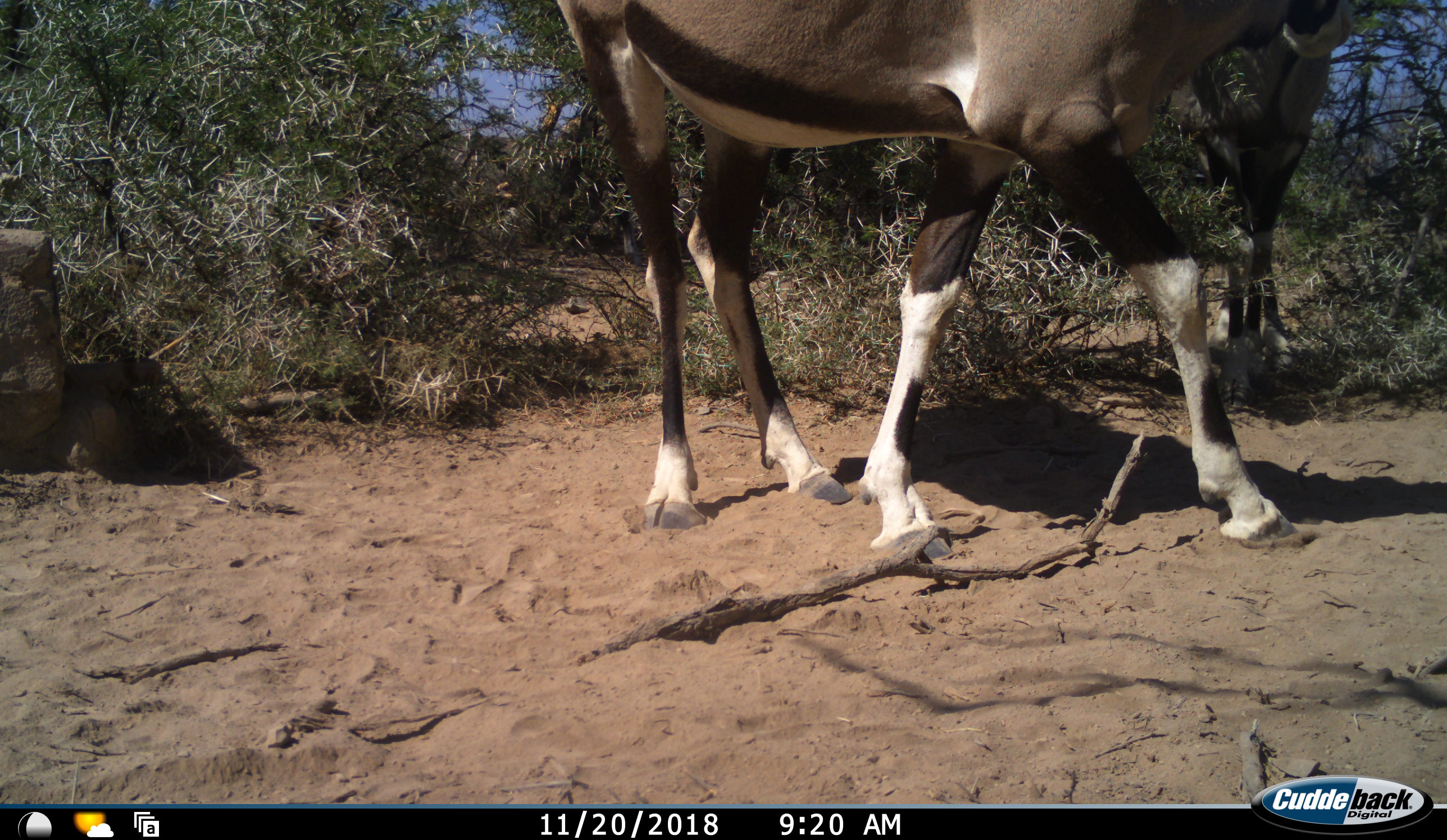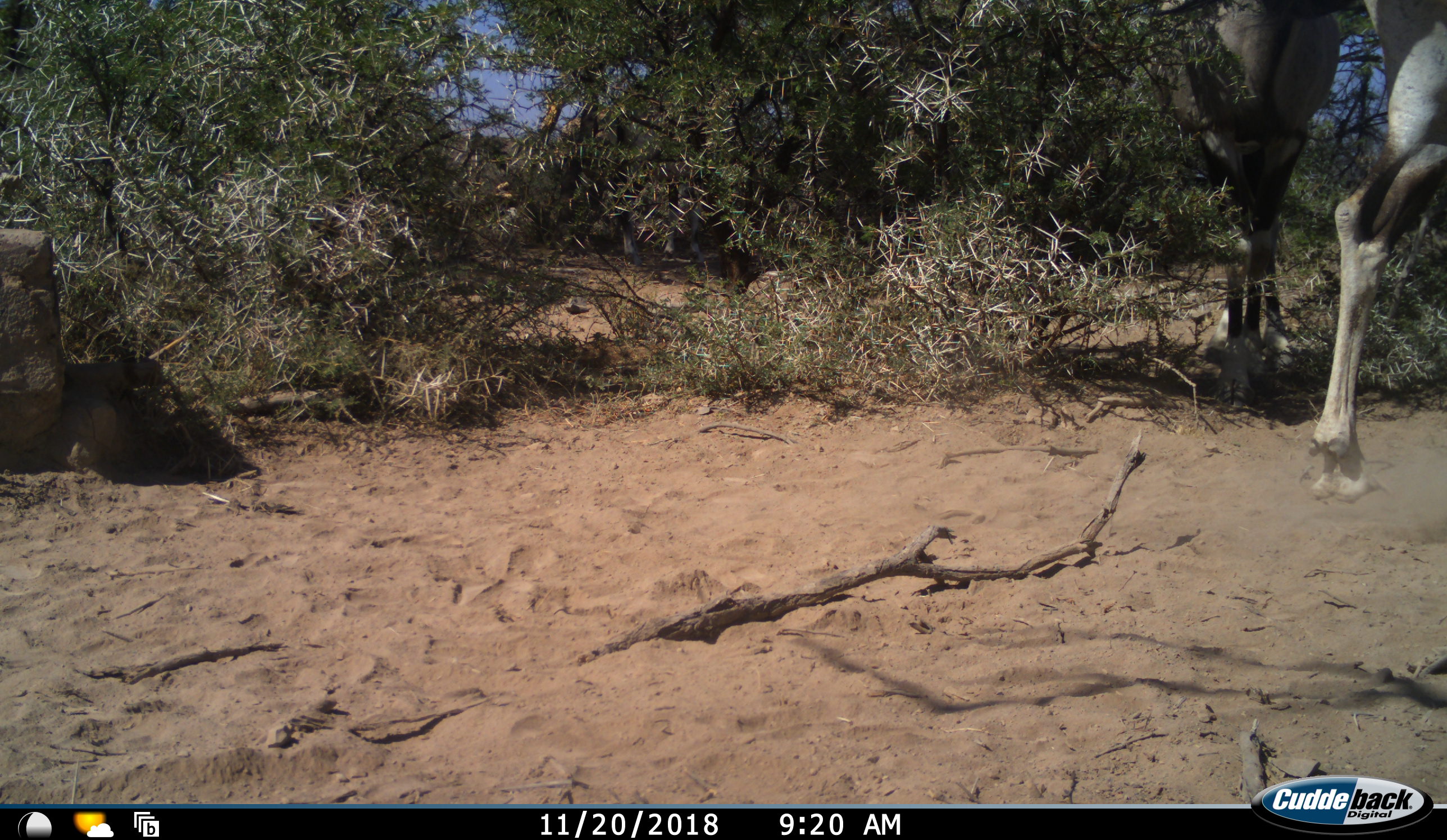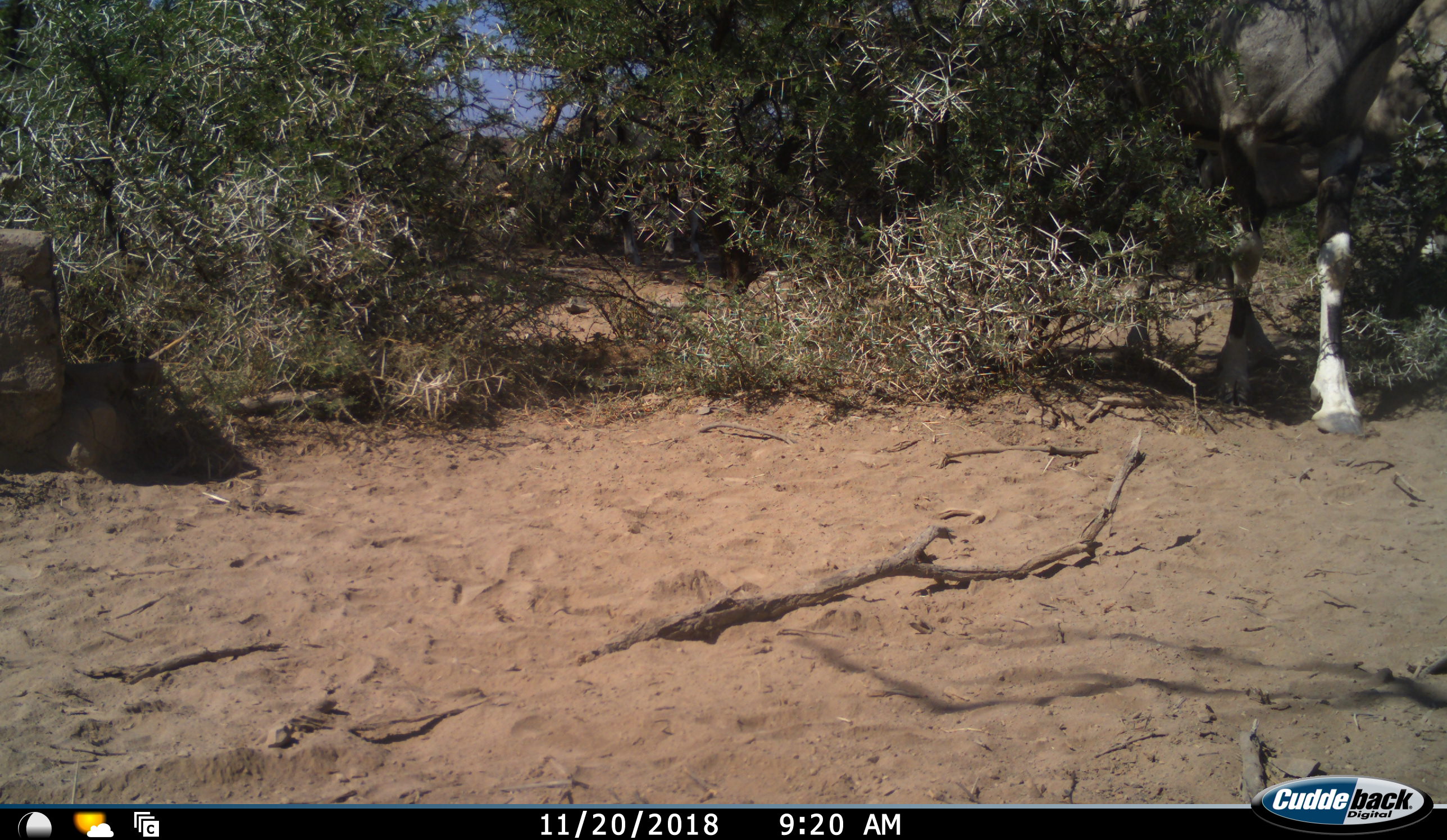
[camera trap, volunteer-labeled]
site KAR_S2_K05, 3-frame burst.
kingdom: Animalia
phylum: Chordata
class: Mammalia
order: Artiodactyla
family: Bovidae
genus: Oryx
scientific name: Oryx gazella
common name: gemsbok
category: oryx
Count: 2.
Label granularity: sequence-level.